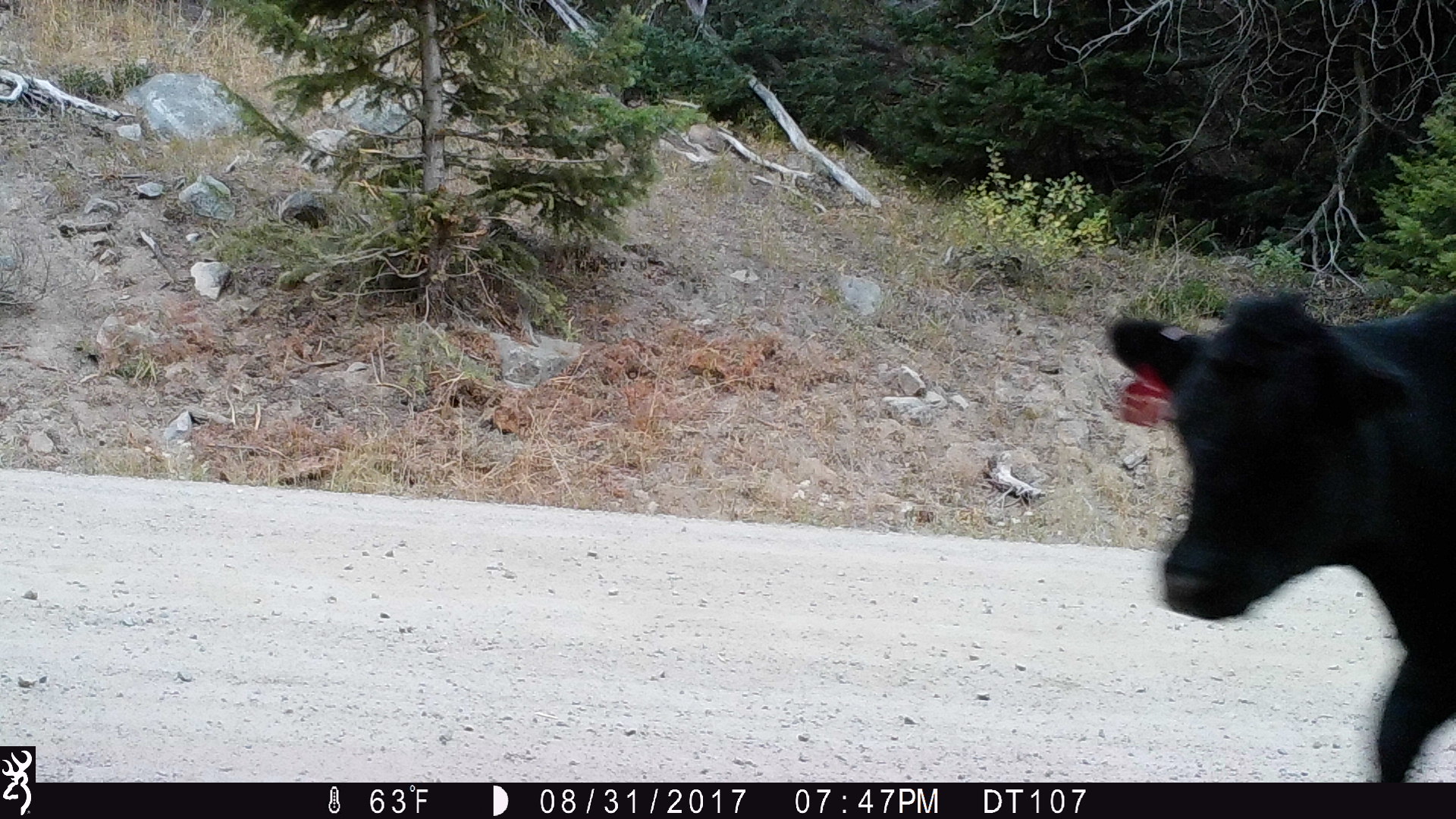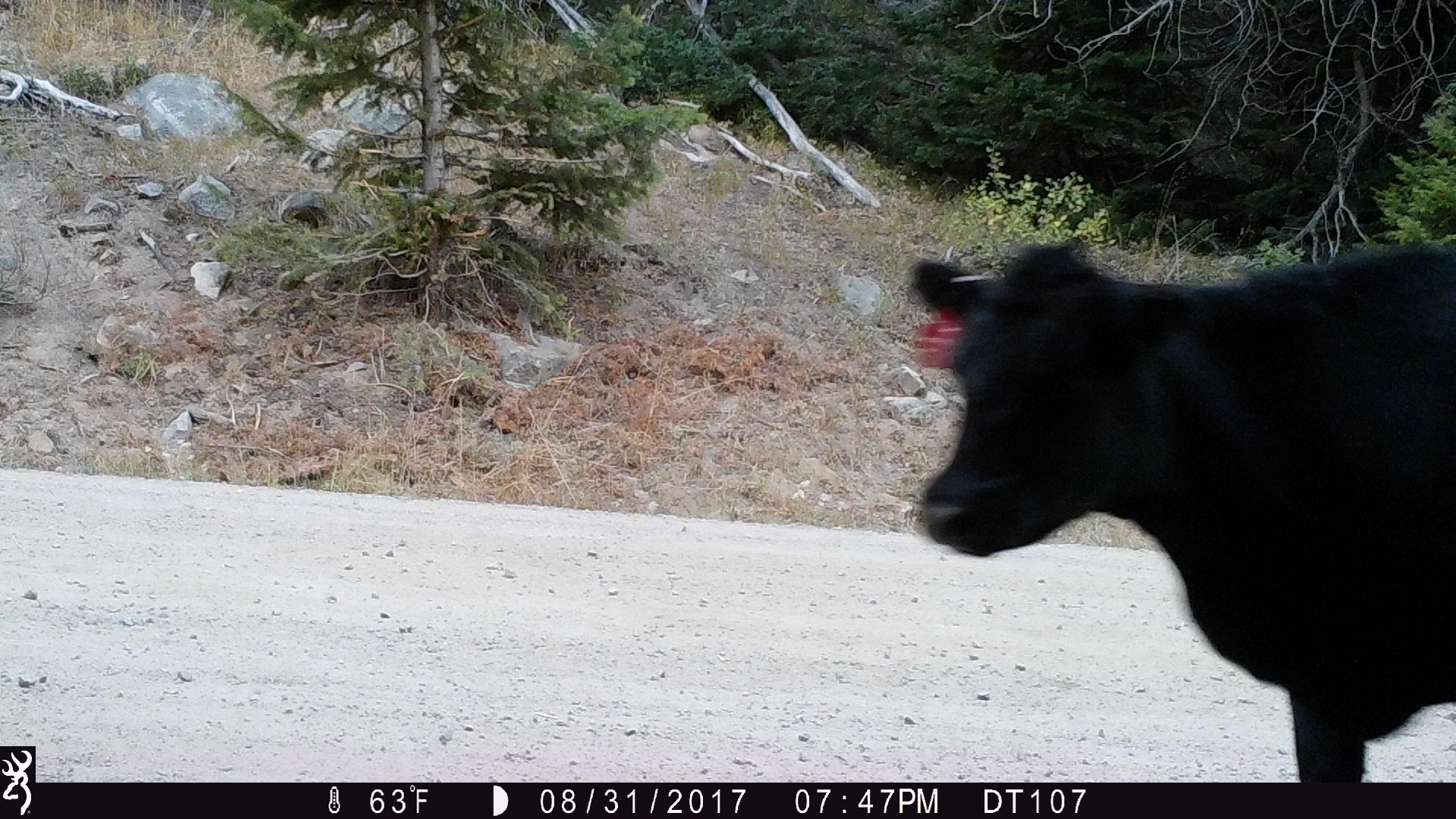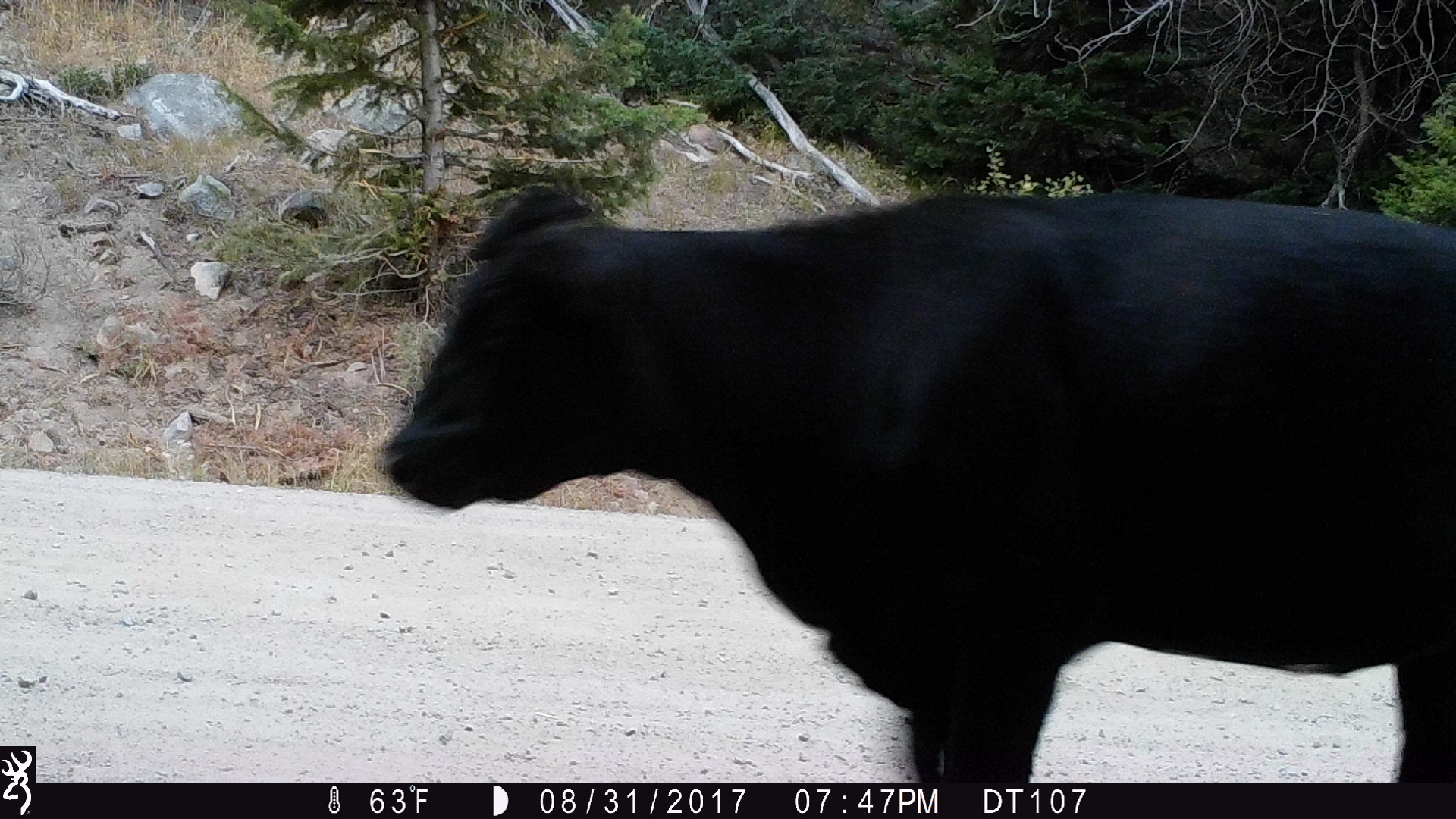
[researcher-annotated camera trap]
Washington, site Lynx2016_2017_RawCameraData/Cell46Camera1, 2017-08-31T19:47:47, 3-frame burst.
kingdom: Animalia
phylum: Chordata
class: Mammalia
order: Artiodactyla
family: Bovidae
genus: Bos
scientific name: Bos taurus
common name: domestic cattle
Domestic cattle (Bos taurus). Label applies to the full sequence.